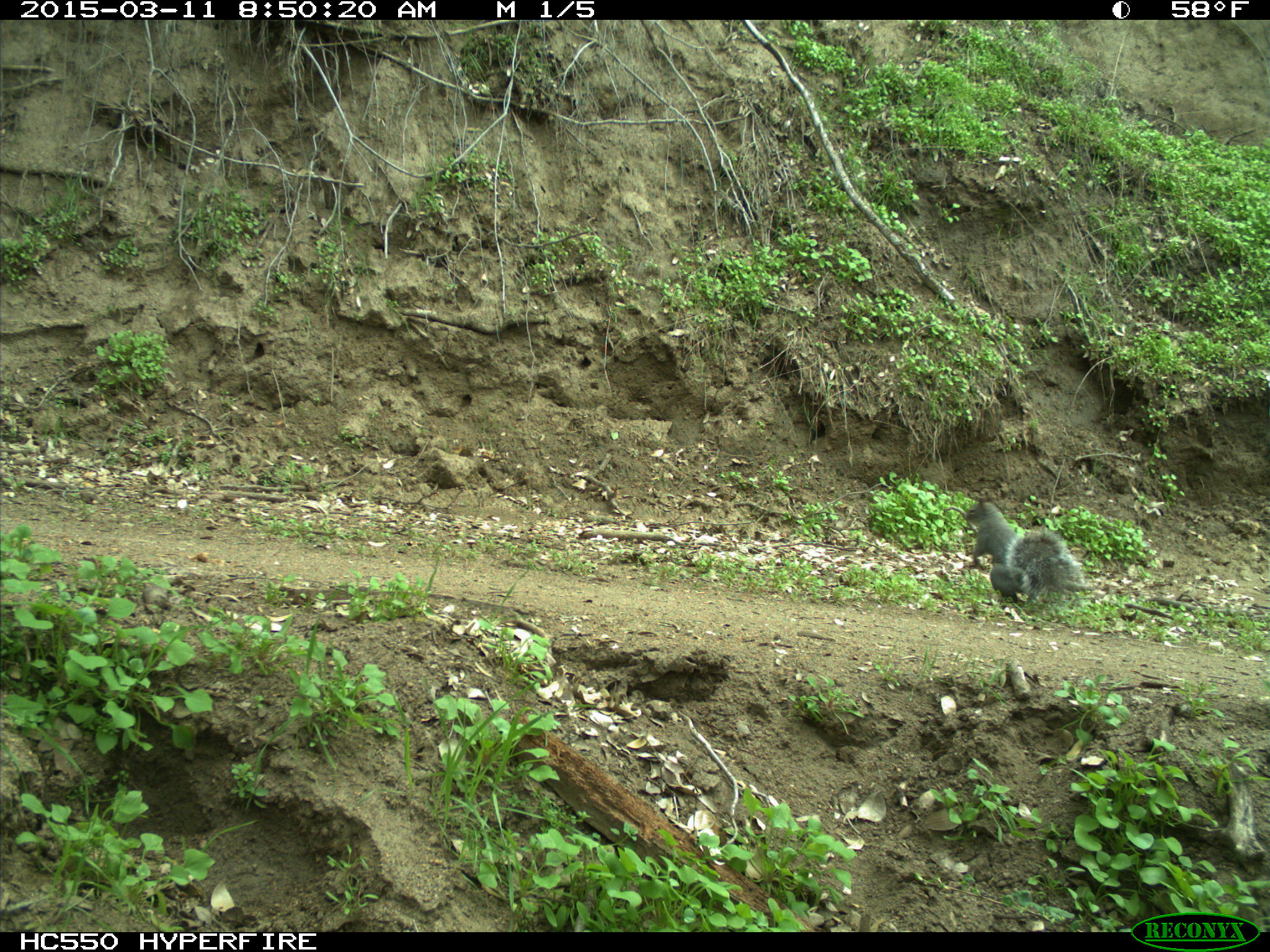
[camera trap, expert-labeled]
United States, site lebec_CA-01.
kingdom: Animalia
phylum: Chordata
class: Mammalia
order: Rodentia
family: Sciuridae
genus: Sciurus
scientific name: Sciurus carolinensis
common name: eastern gray squirrel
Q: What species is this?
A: Sciurus carolinensis (eastern gray squirrel).